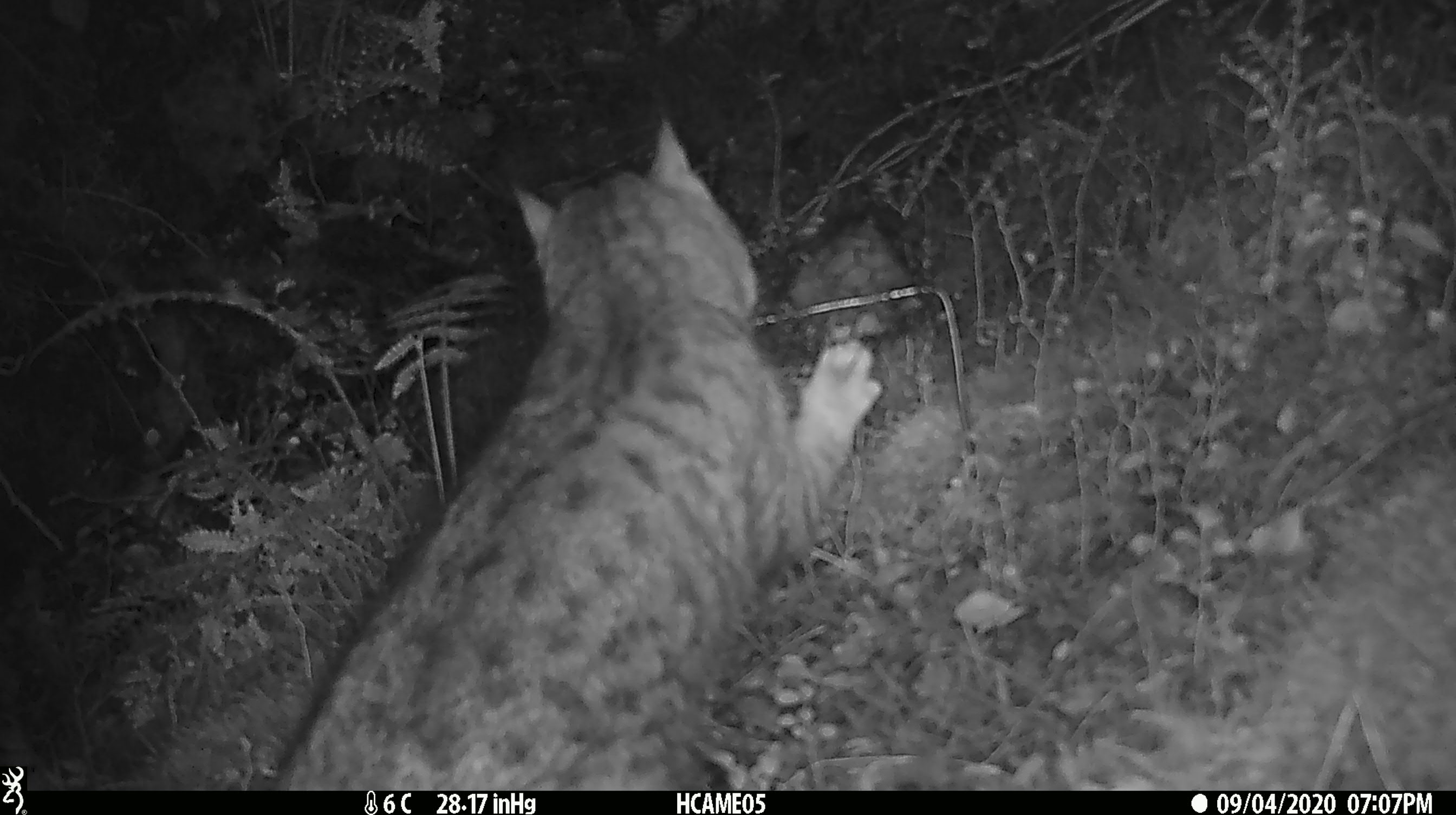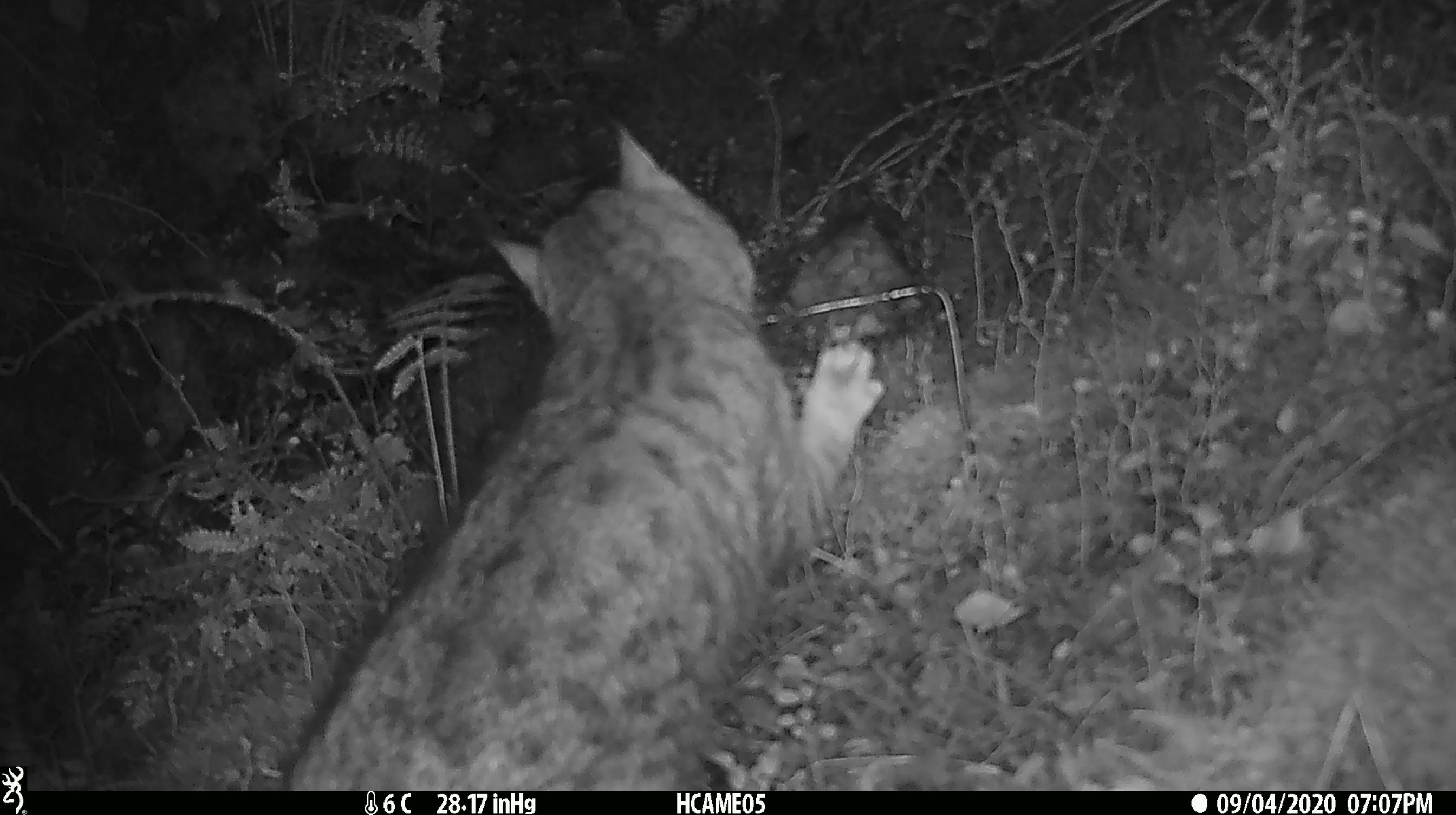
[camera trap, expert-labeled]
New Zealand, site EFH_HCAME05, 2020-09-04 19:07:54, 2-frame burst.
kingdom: Animalia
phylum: Chordata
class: Mammalia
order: Carnivora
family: Felidae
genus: Felis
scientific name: Felis catus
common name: domestic cat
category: cat